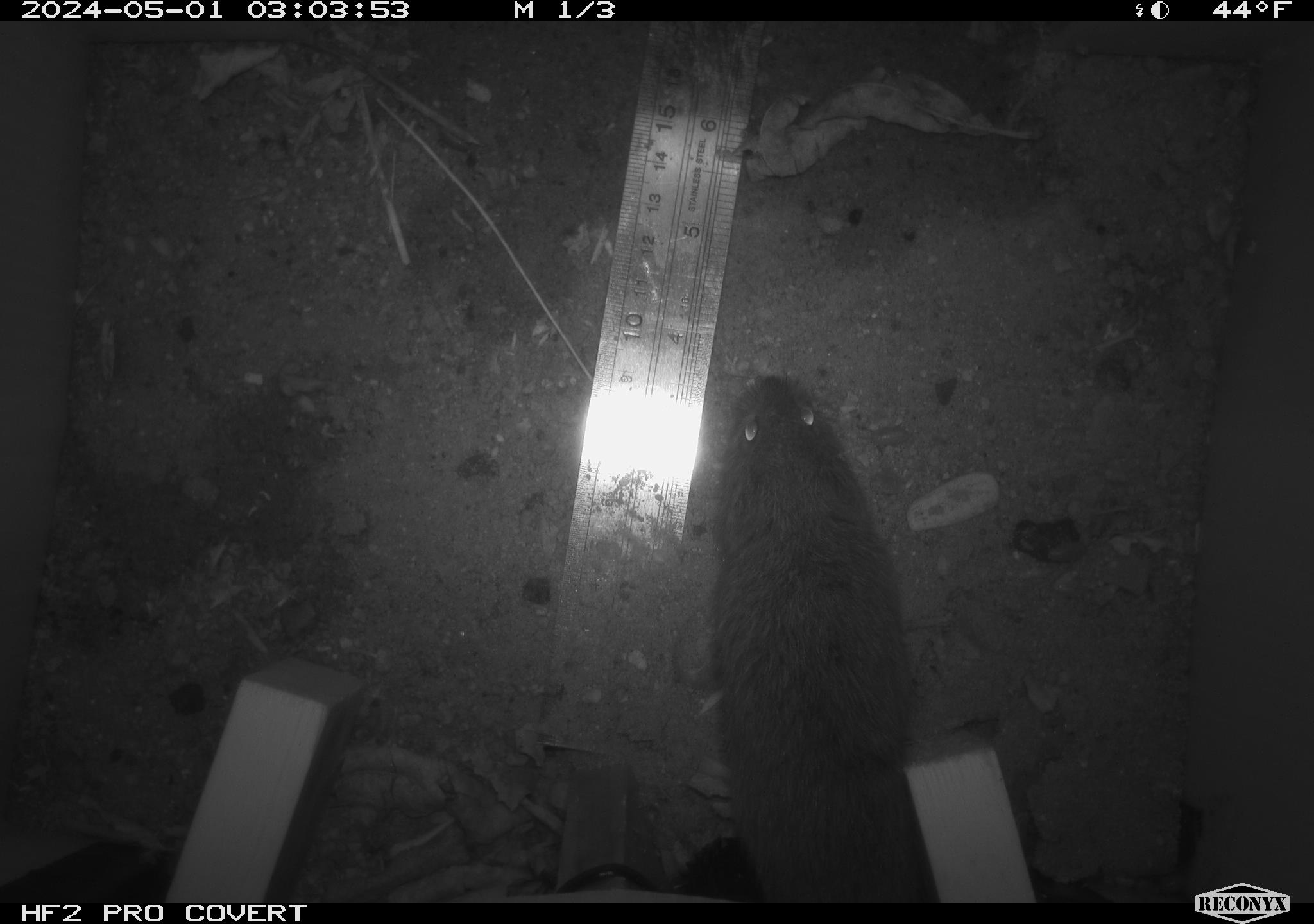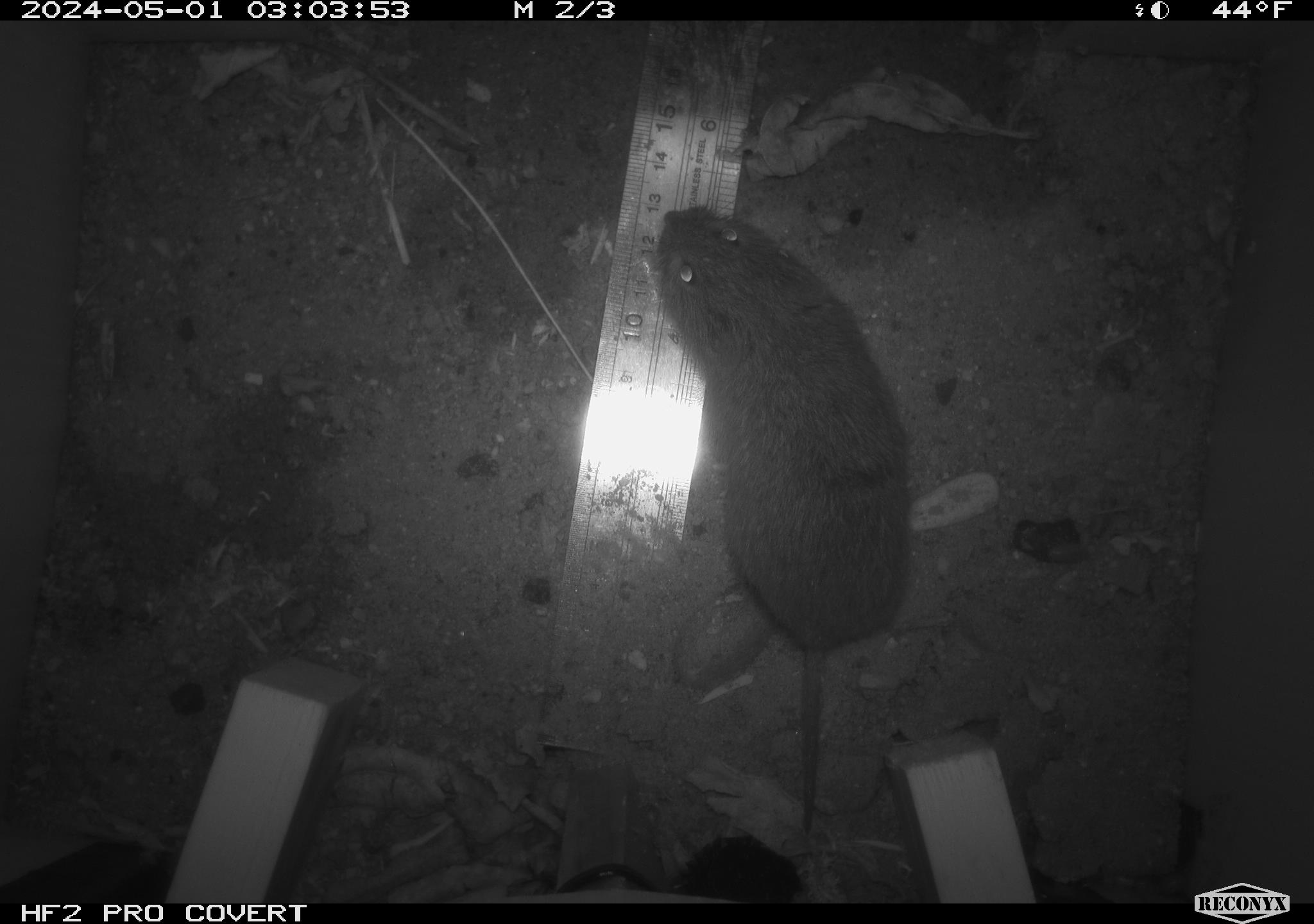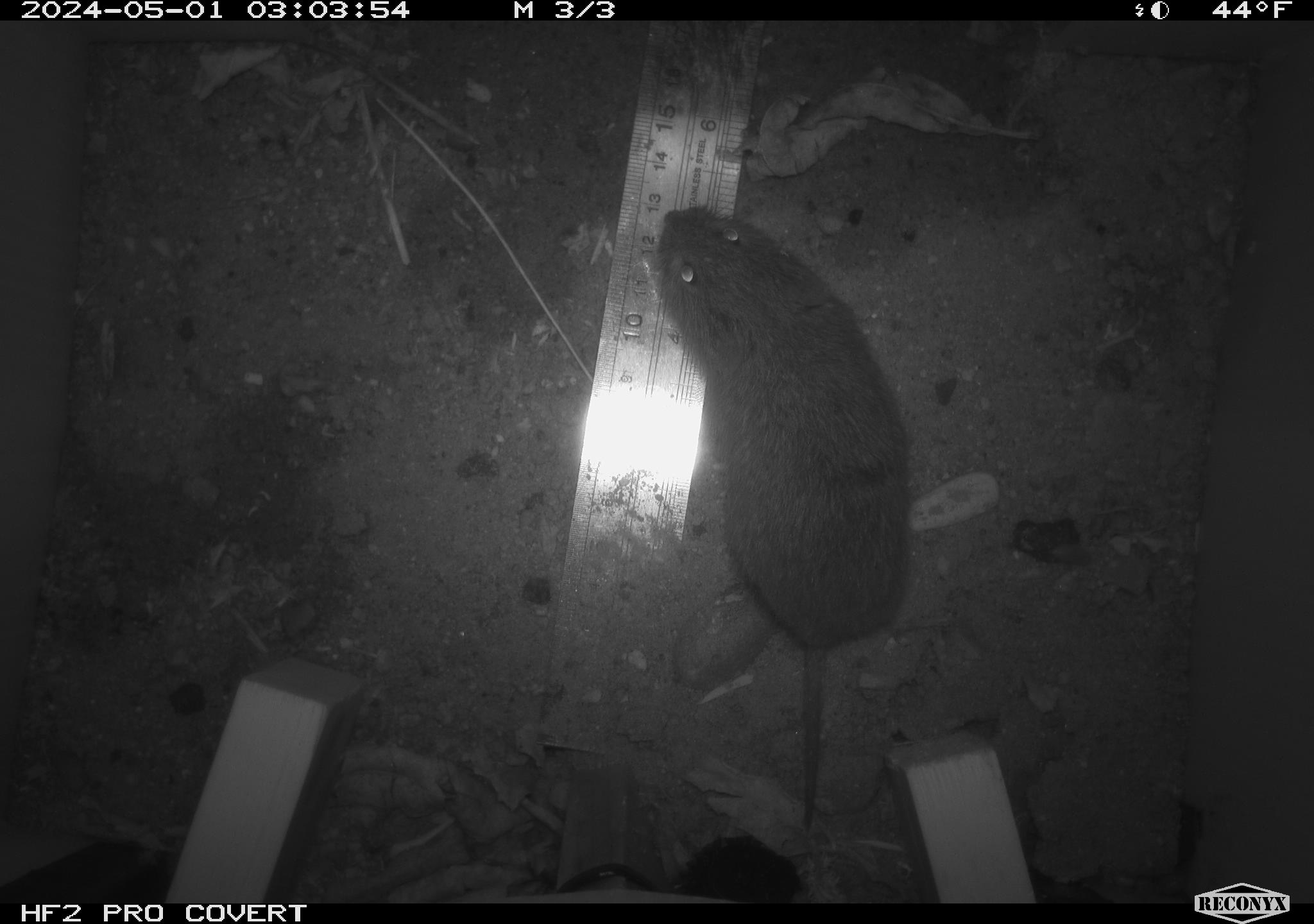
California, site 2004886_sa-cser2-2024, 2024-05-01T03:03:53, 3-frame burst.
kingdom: Animalia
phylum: Chordata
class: Mammalia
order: Rodentia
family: Cricetidae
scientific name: Cricetidae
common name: hamsters, voles, lemmings, and allies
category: cricetidae family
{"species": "cricetidae family (hamsters, voles, lemmings, and allies) (Cricetidae)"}